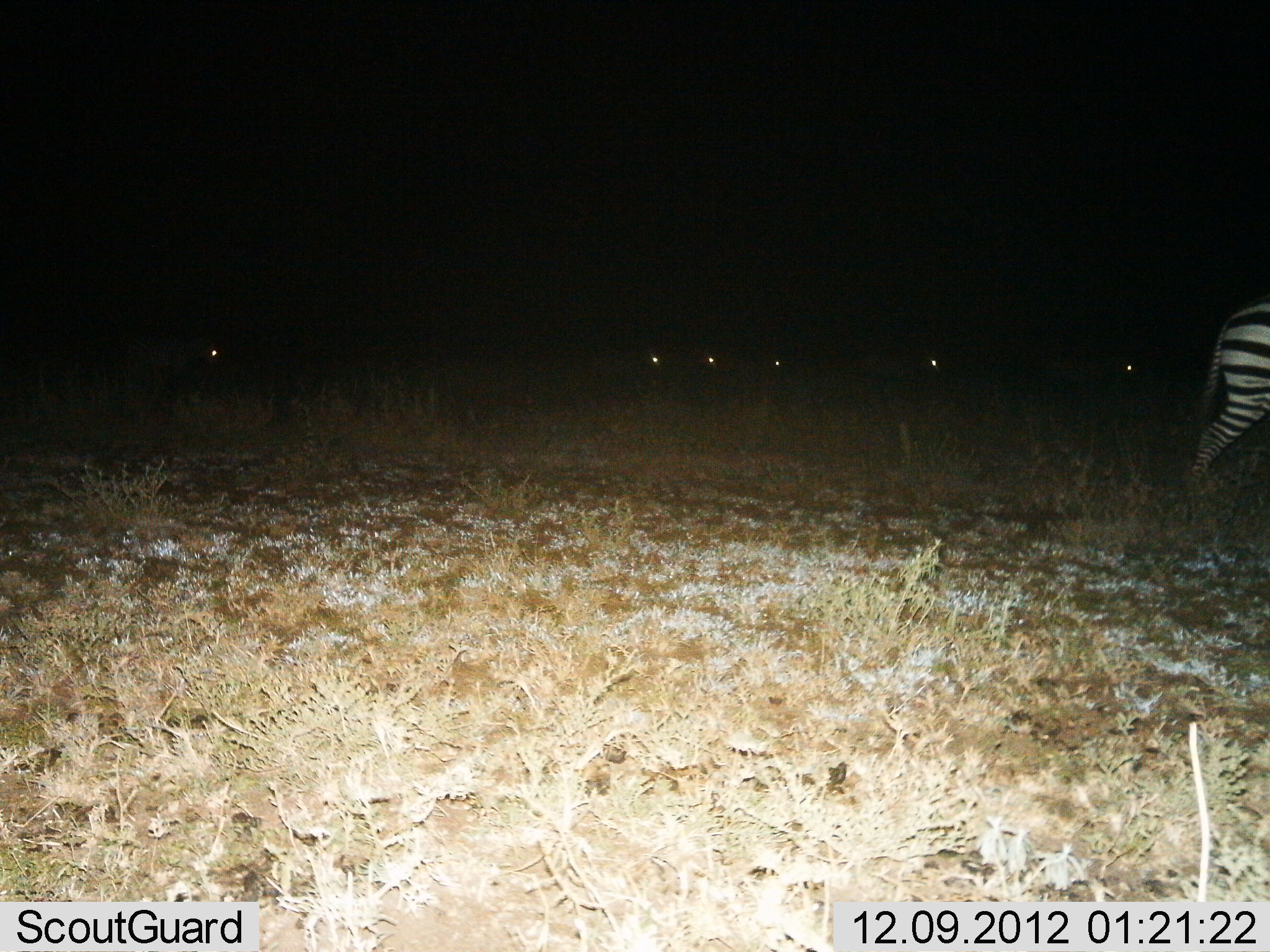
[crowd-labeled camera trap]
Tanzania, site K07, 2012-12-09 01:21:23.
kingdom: Animalia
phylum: Chordata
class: Mammalia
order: Perissodactyla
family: Equidae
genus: Equus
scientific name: Equus quagga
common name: plains zebra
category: zebra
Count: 1.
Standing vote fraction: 33%.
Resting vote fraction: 0%.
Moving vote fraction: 67%.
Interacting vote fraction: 0%.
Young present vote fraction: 8%.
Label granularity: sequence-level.